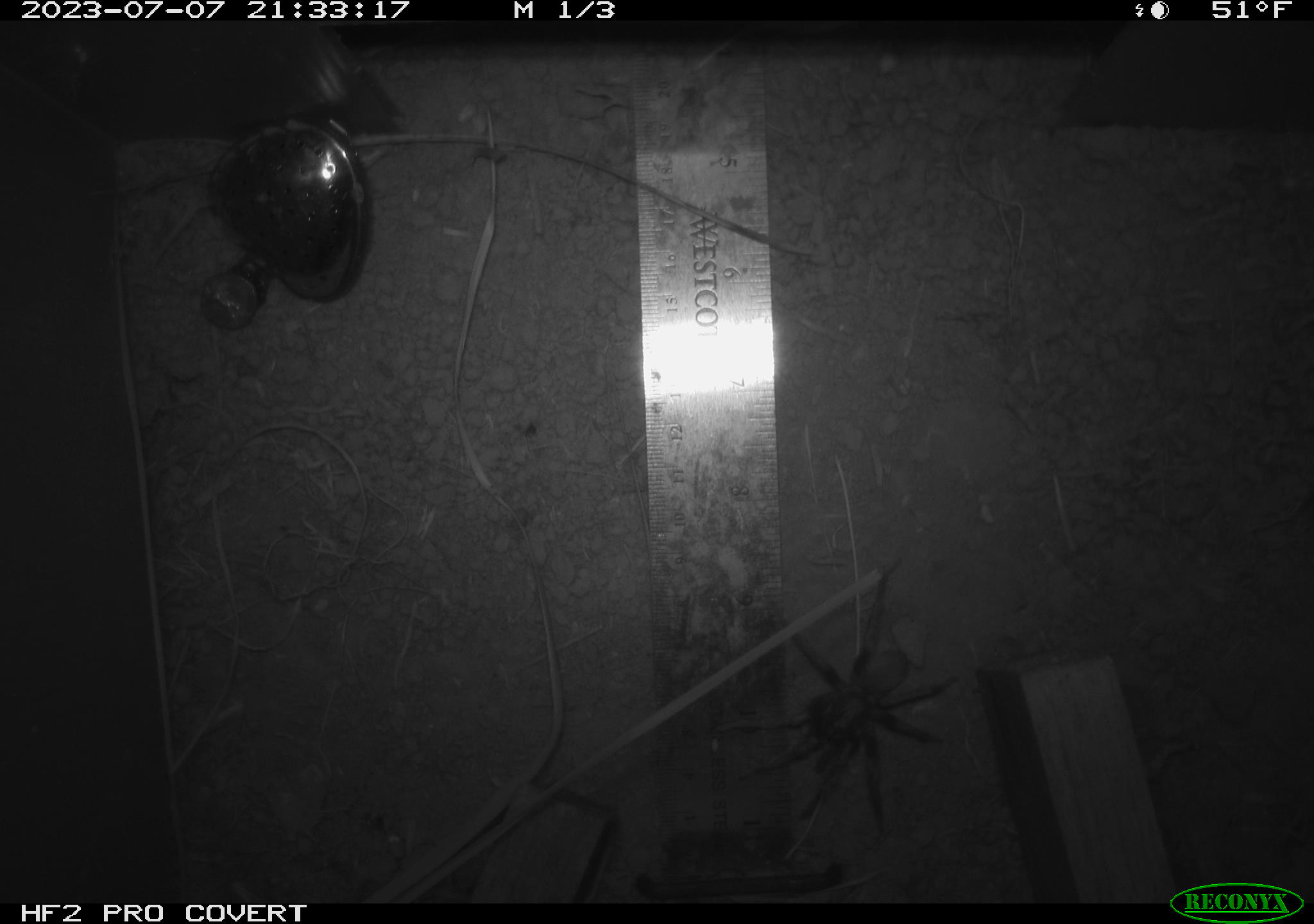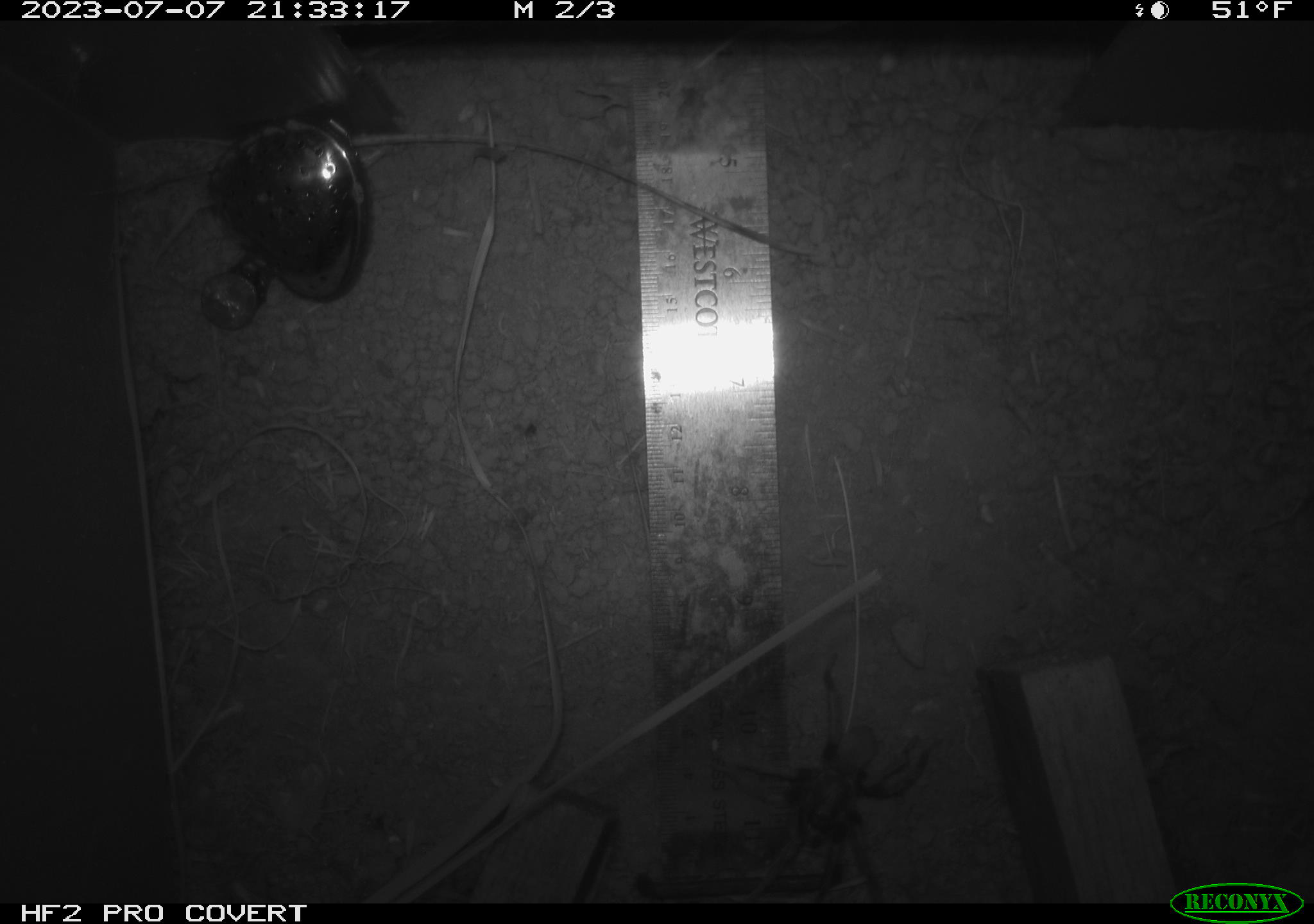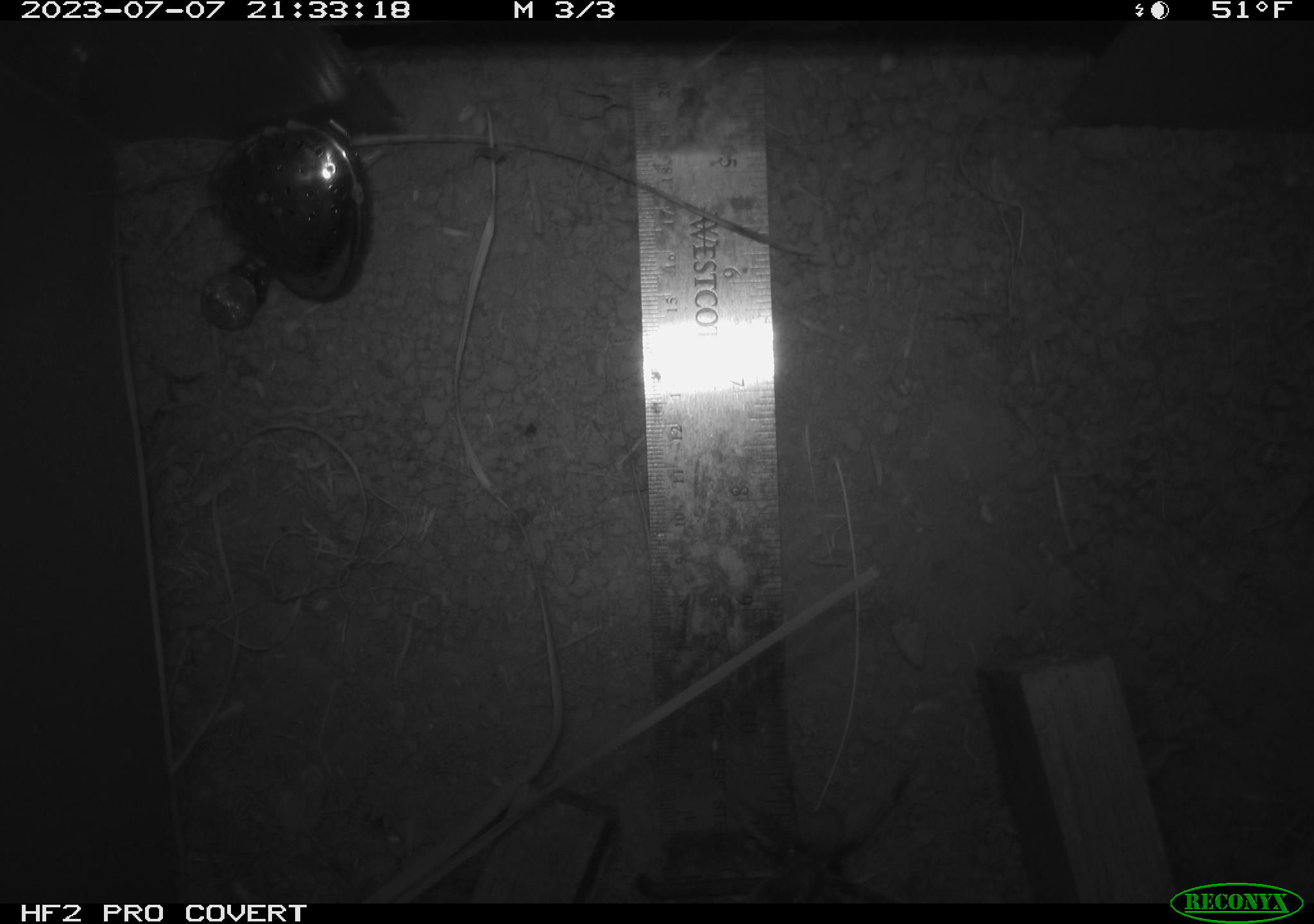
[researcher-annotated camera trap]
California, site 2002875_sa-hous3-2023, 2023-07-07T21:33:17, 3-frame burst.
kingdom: Animalia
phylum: Arthropoda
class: Arachnida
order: Araneae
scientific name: Araneae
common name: spider